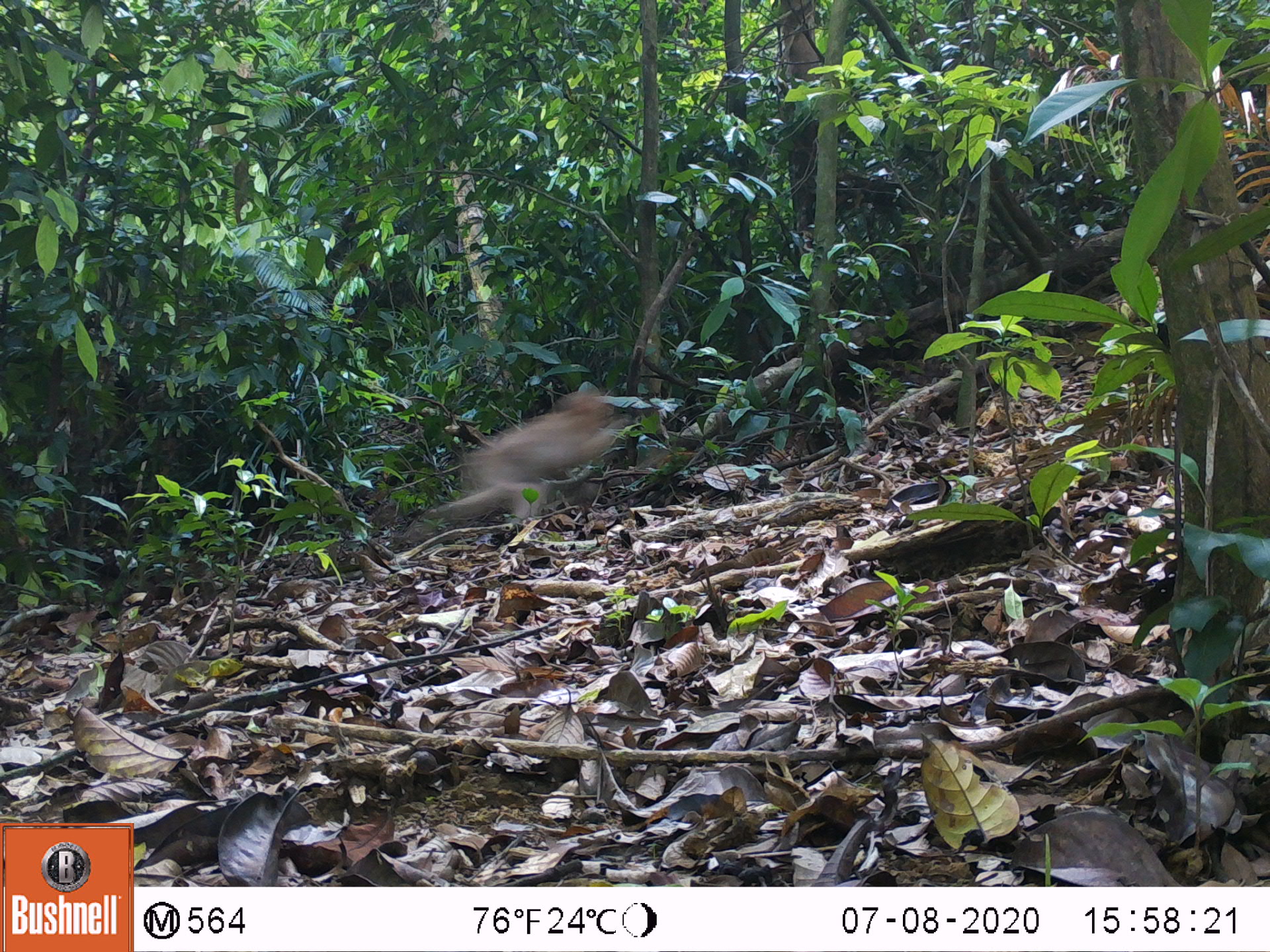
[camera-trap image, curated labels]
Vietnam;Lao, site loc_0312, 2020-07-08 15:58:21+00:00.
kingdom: Animalia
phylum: Chordata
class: Mammalia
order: Primates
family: Cercopithecidae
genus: Macaca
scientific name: Macaca nemestrina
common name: pig-tailed macaque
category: pig tailed macaque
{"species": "pig tailed macaque (pig-tailed macaque) (Macaca nemestrina)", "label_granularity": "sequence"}